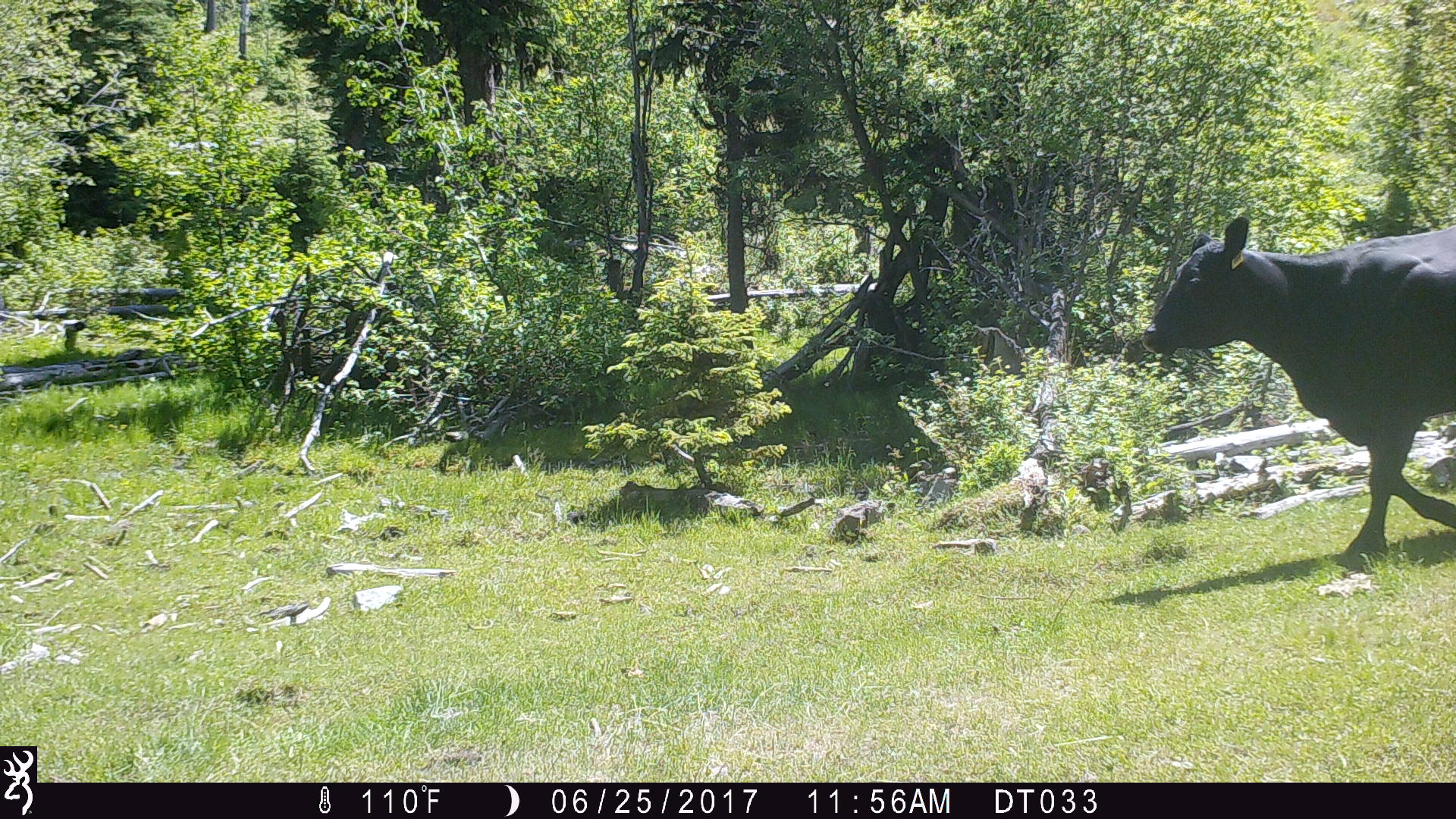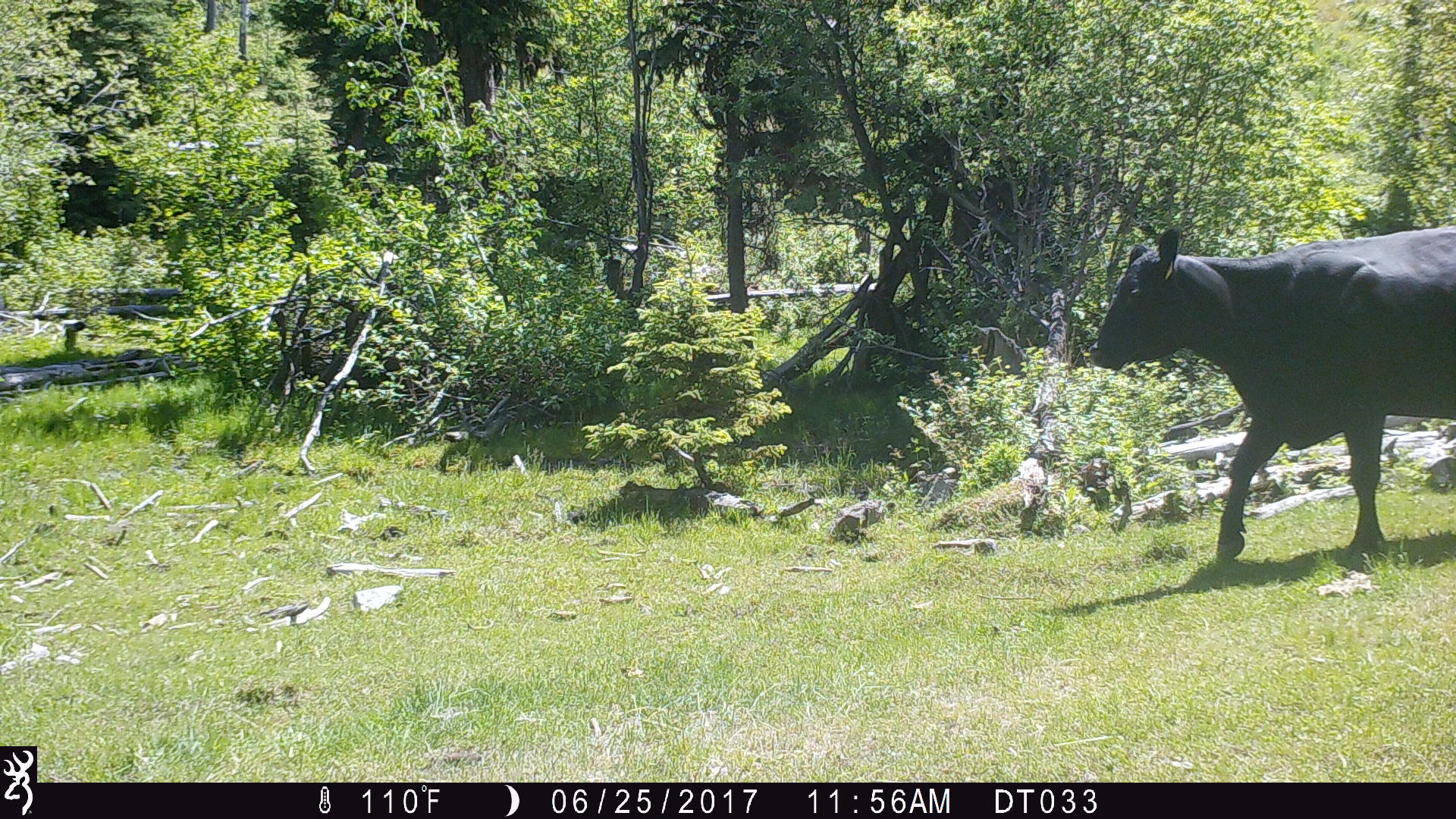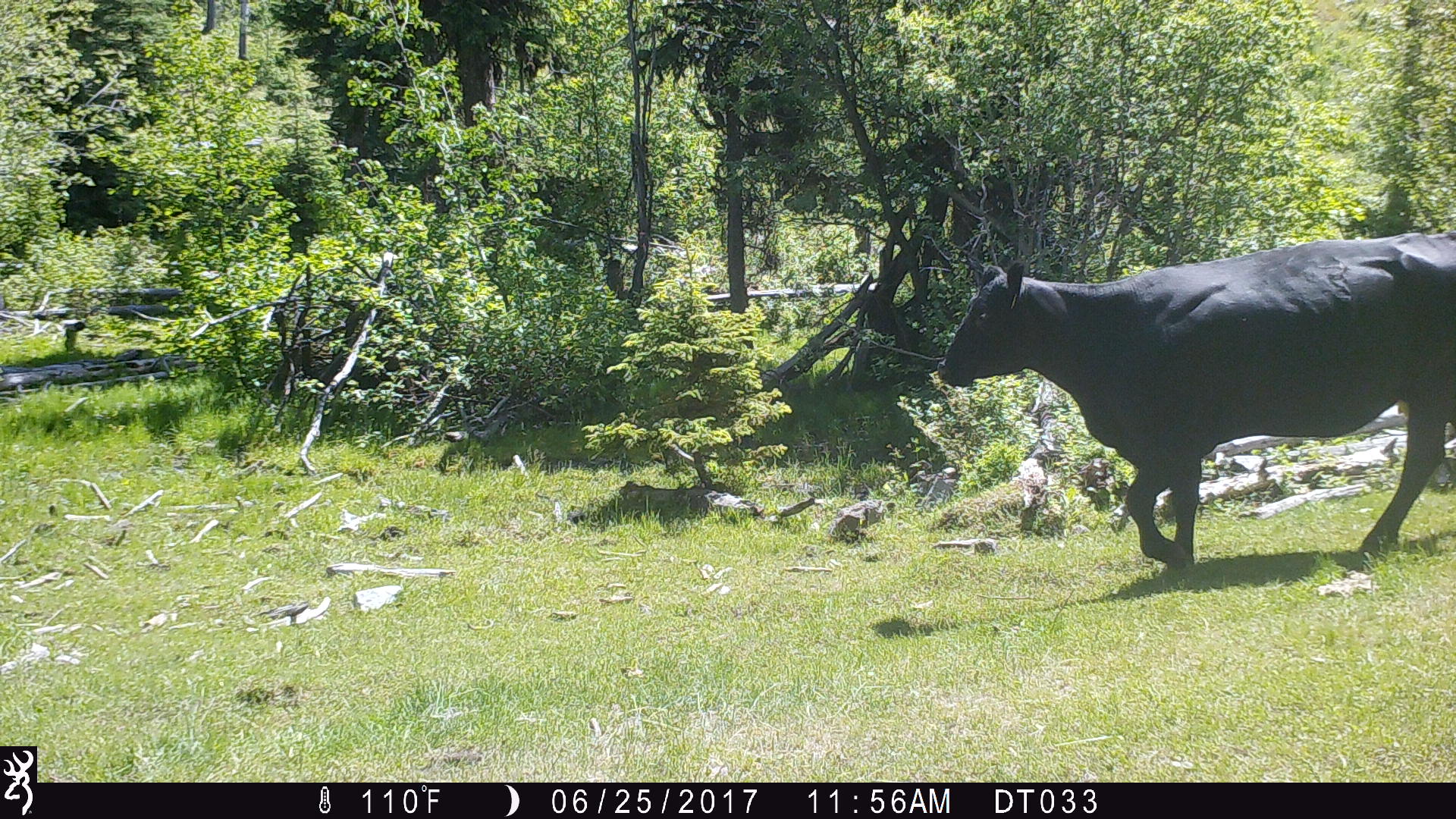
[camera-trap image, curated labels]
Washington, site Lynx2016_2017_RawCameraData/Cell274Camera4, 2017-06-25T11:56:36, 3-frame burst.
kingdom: Animalia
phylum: Chordata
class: Mammalia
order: Artiodactyla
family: Bovidae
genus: Bos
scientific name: Bos taurus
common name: domestic cattle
Domestic cattle (Bos taurus). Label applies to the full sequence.